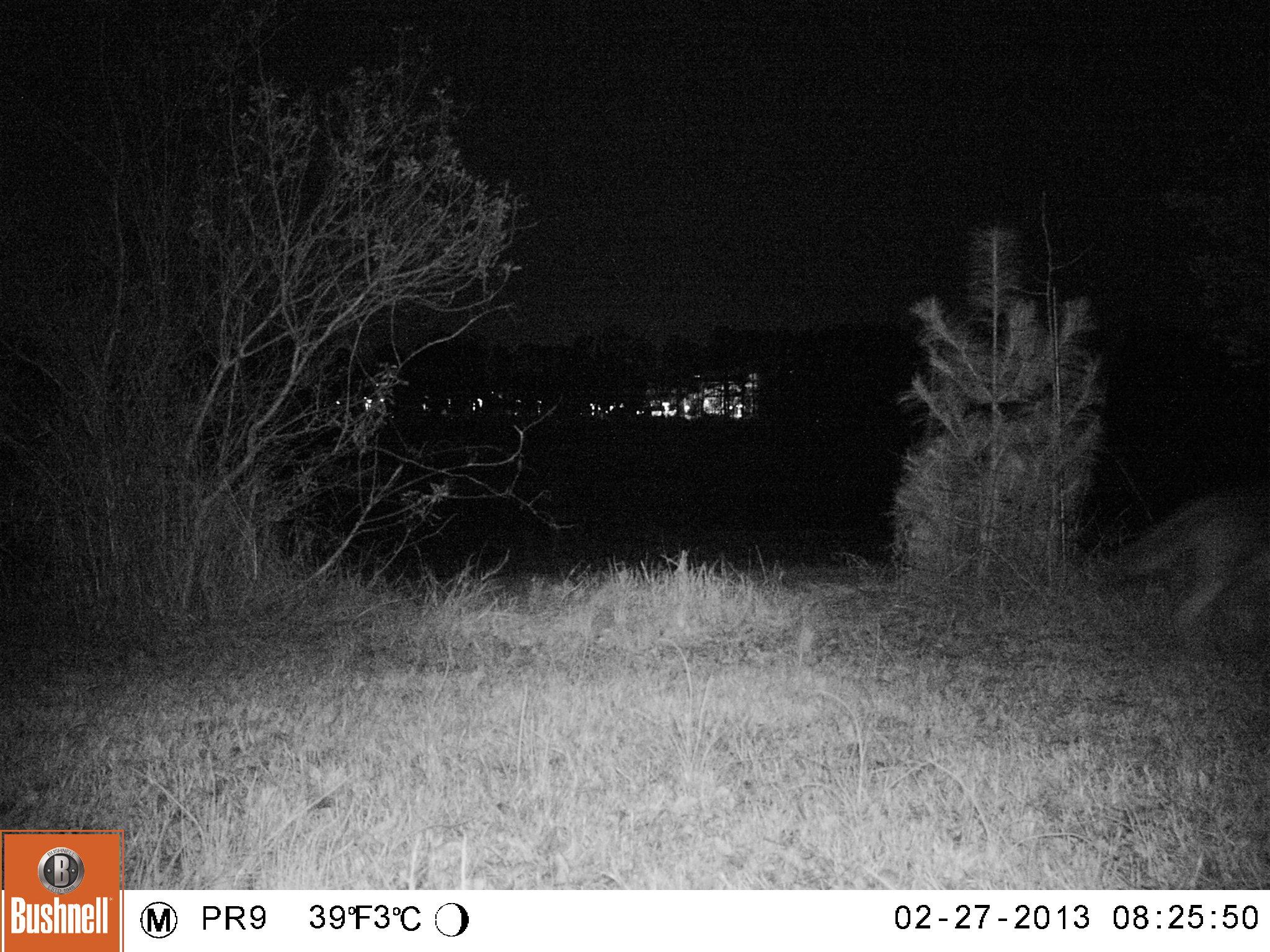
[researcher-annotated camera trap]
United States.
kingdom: Animalia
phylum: Chordata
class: Mammalia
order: Carnivora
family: Canidae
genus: Canis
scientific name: Canis latrans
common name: coyote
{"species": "Coyote (Canis latrans)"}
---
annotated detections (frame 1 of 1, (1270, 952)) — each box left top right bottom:
Coyote: 1110 471 1264 648